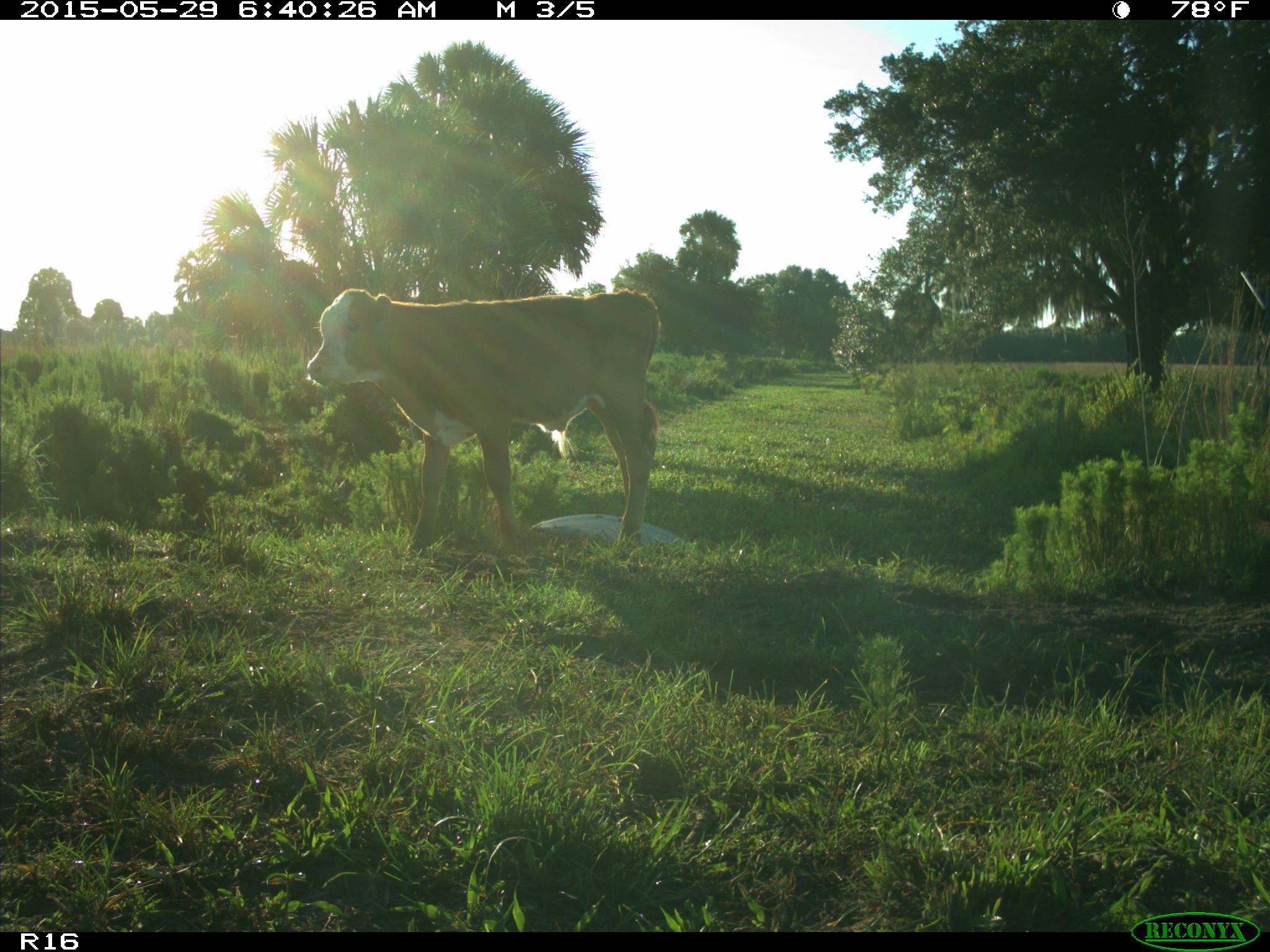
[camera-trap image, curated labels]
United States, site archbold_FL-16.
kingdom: Animalia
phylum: Chordata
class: Mammalia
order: Artiodactyla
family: Bovidae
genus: Bos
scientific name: Bos taurus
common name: domestic cow